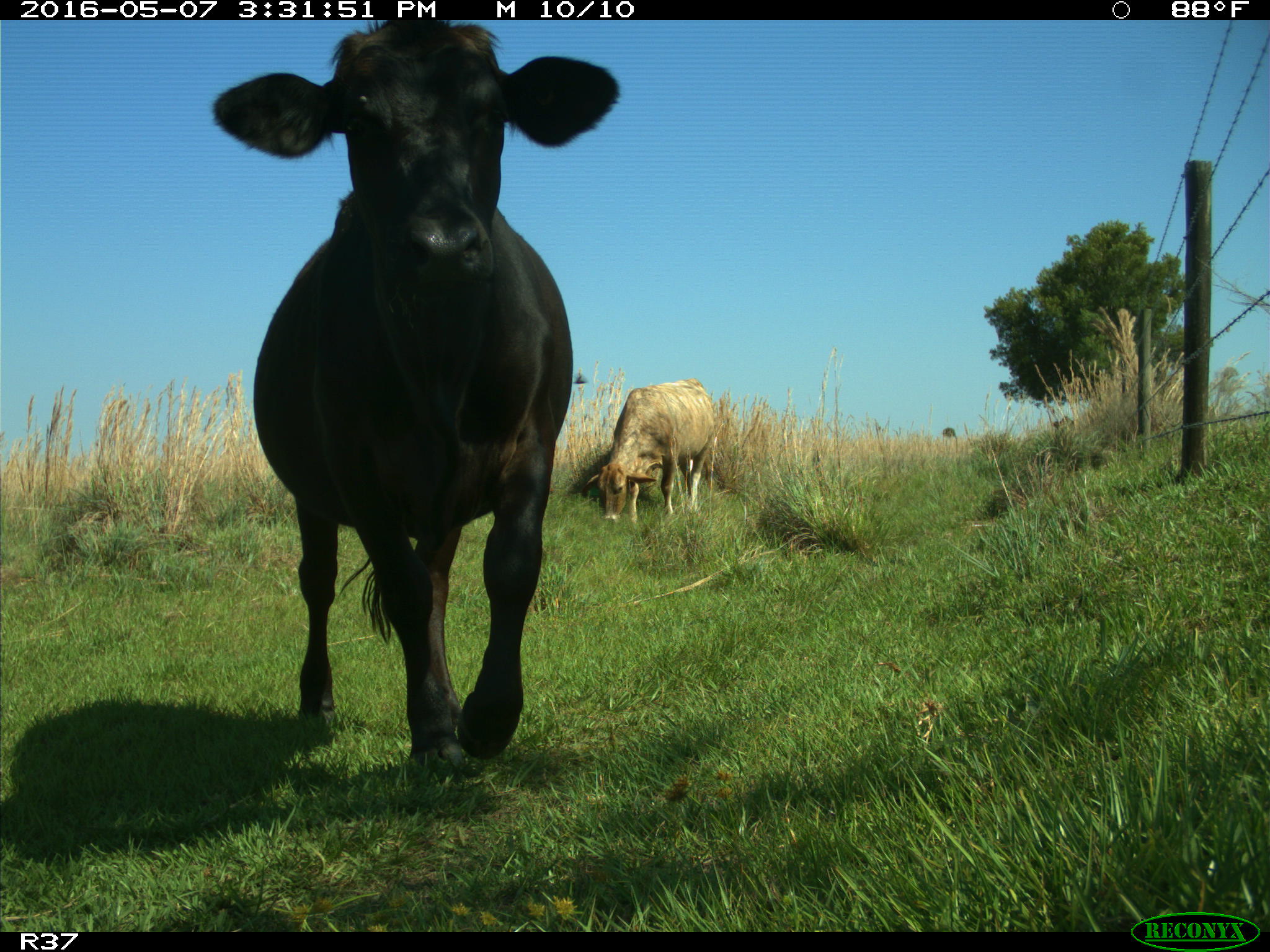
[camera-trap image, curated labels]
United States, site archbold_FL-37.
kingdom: Animalia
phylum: Chordata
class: Mammalia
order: Artiodactyla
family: Bovidae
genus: Bos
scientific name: Bos taurus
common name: domestic cow